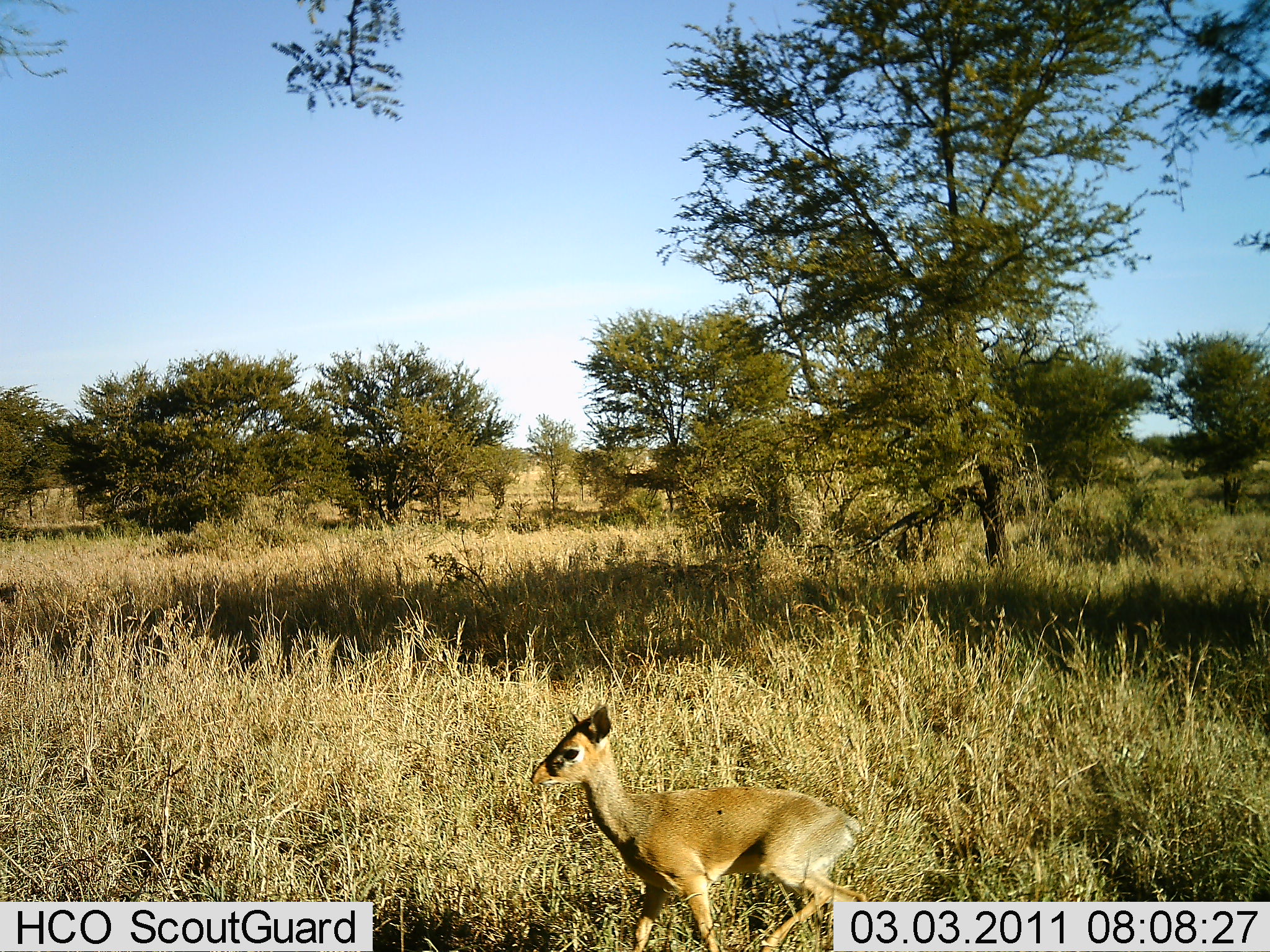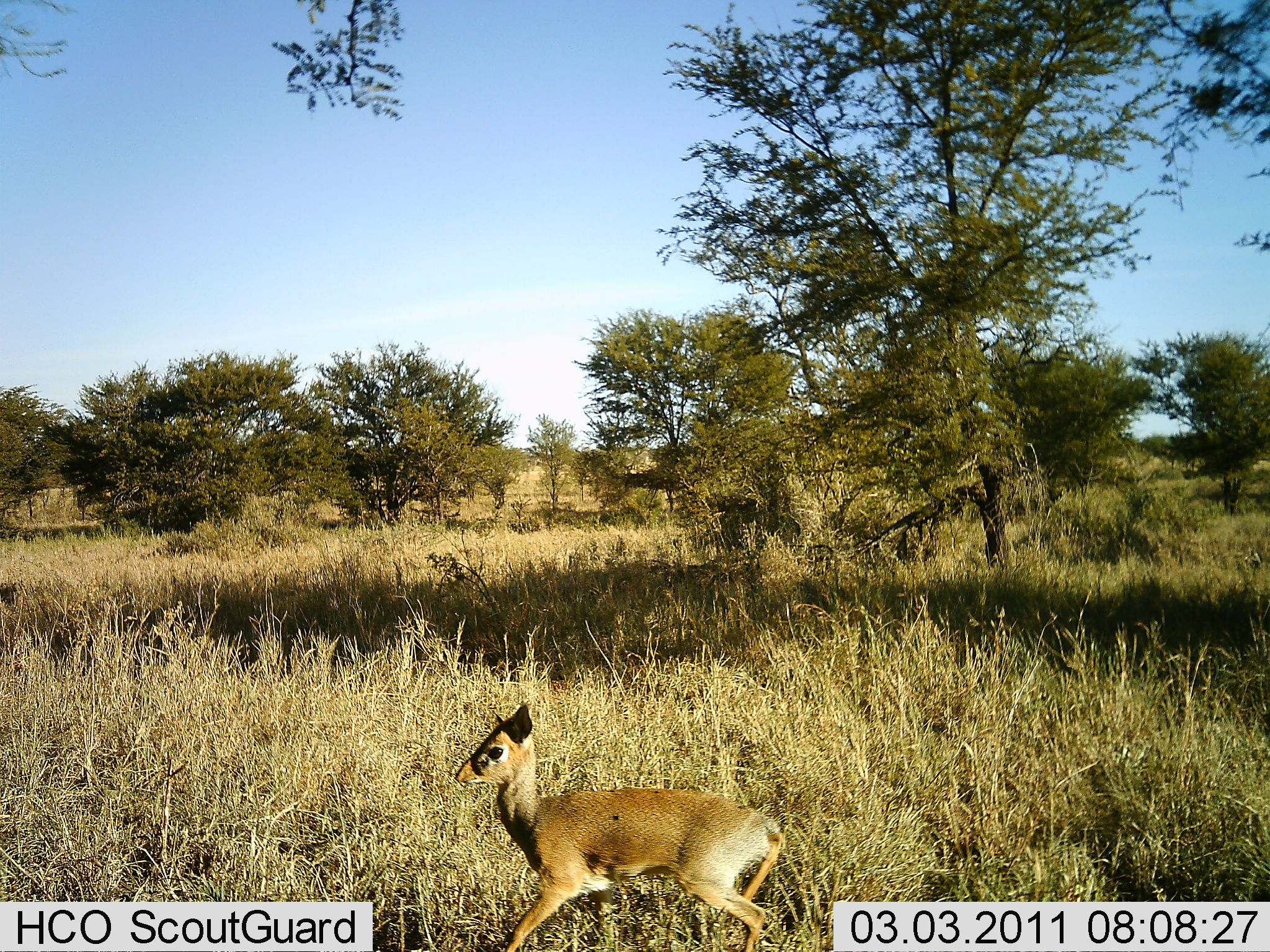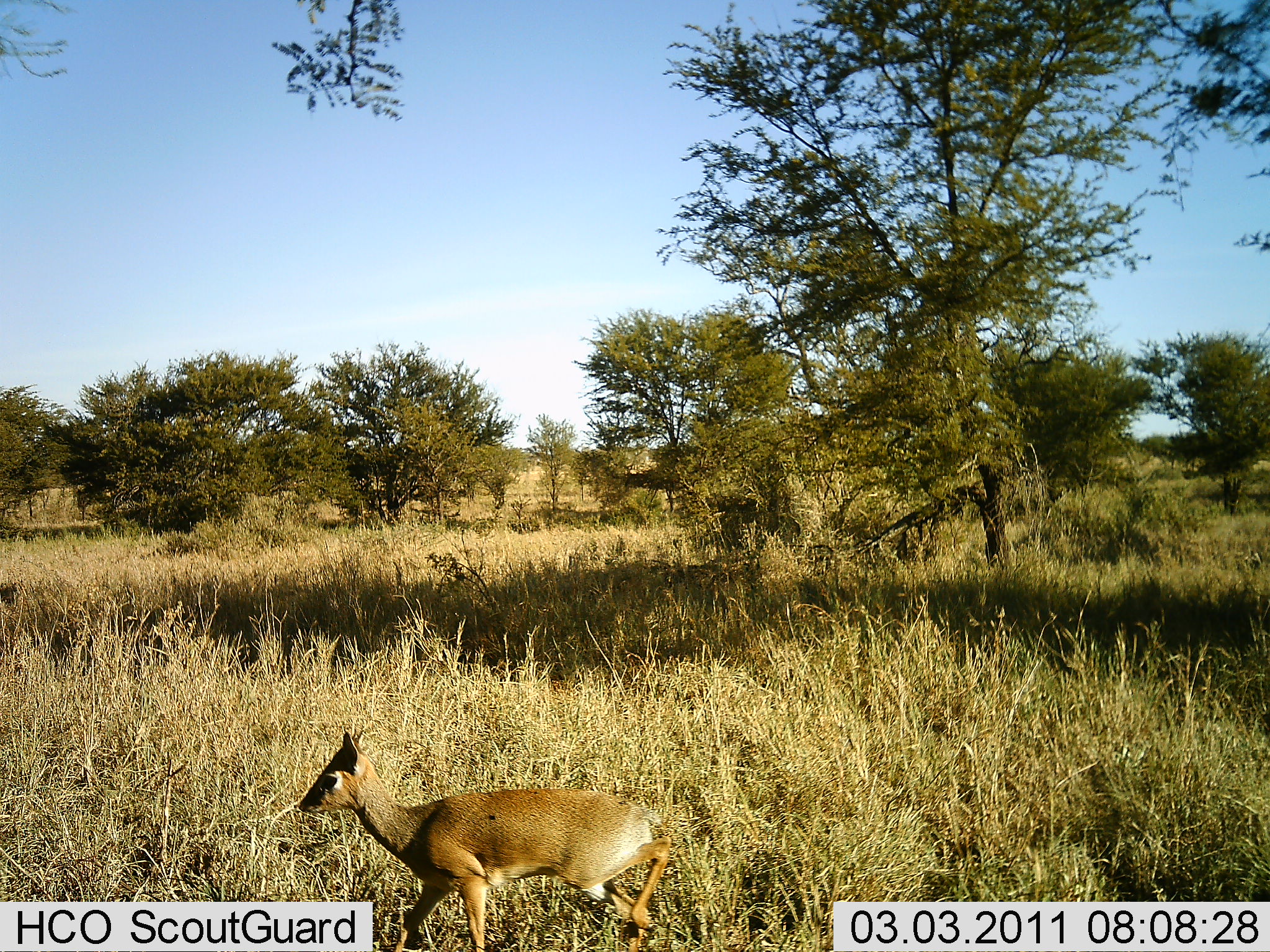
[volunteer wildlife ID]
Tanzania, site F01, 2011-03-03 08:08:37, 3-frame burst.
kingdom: Animalia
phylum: Chordata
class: Mammalia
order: Artiodactyla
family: Bovidae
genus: Madoqua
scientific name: Madoqua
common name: dikdik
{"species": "dikdik (Madoqua)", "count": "1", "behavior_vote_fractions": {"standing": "7%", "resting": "0%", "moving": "93%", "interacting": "0%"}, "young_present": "0%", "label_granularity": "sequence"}